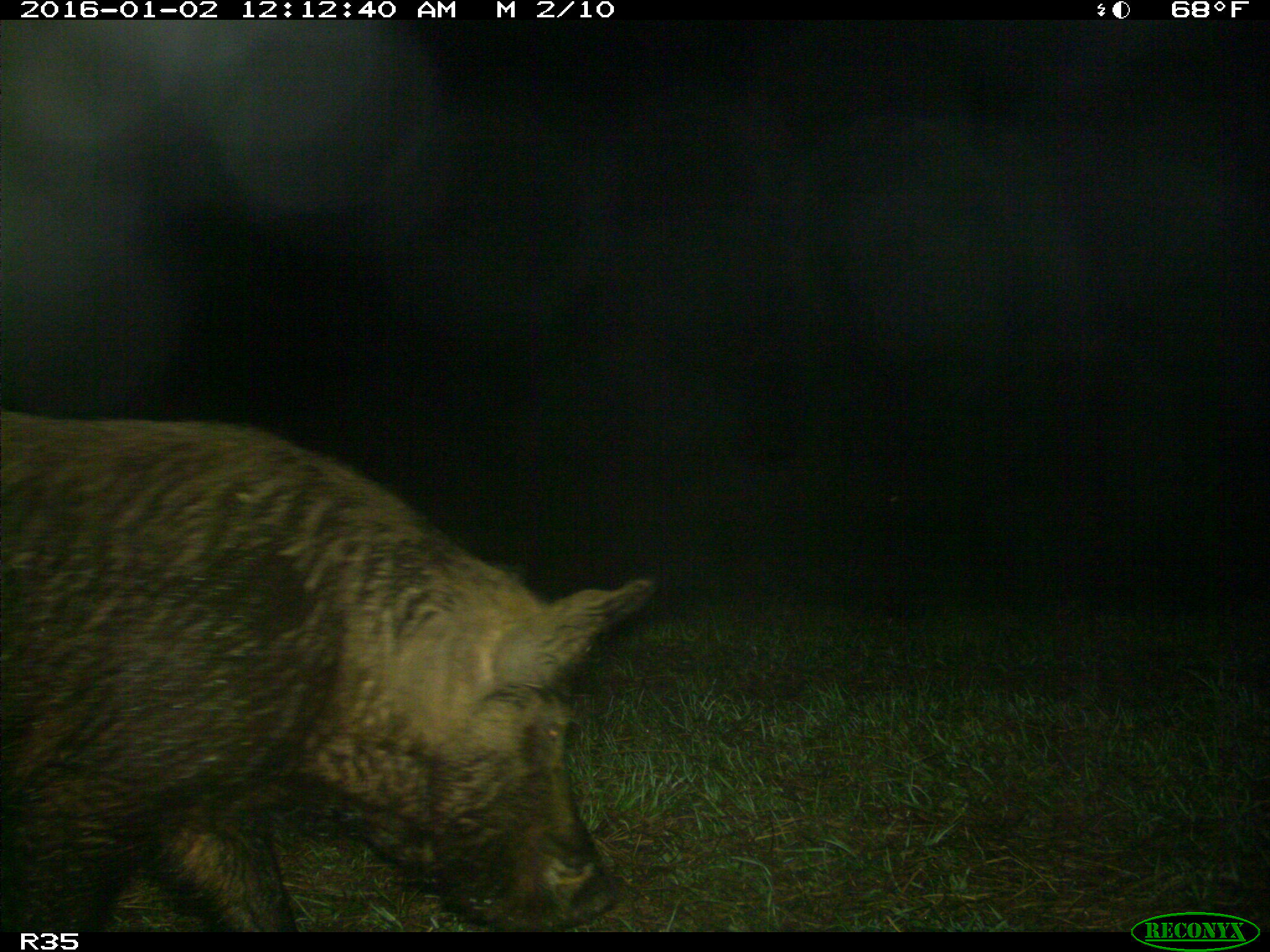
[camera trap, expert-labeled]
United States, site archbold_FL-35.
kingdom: Animalia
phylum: Chordata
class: Mammalia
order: Artiodactyla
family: Suidae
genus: Sus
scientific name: Sus scrofa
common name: wild boar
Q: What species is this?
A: Sus scrofa (wild boar).